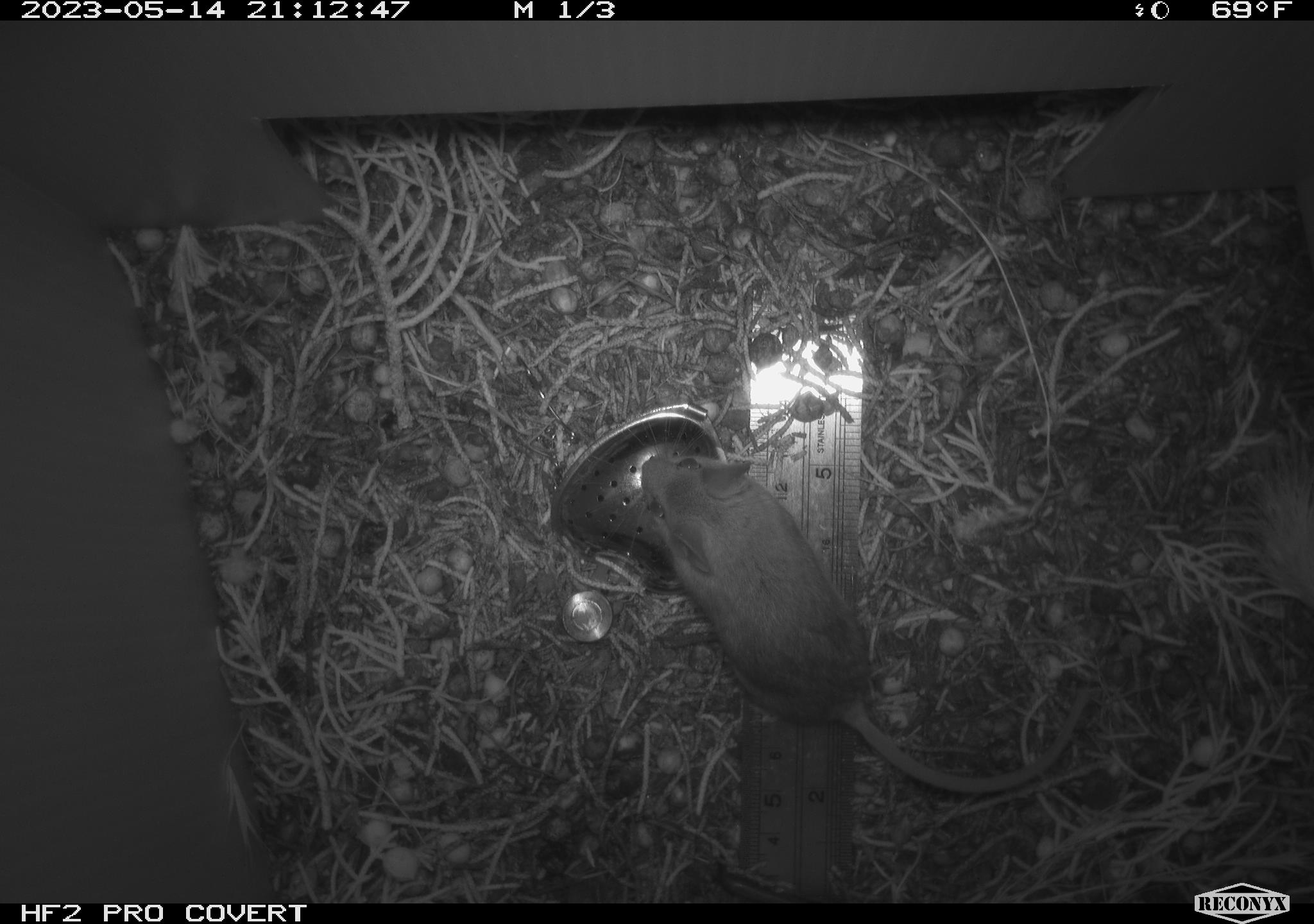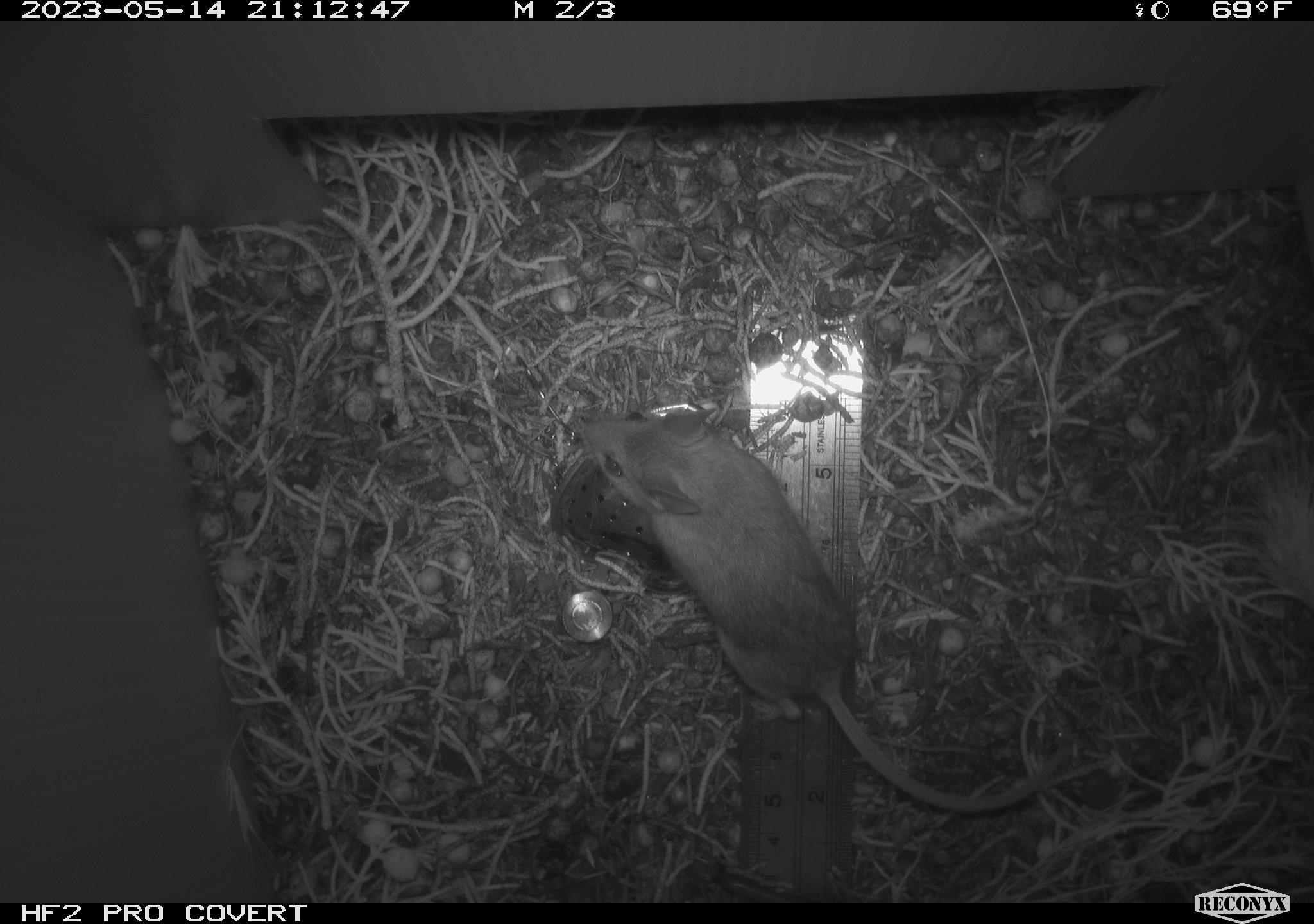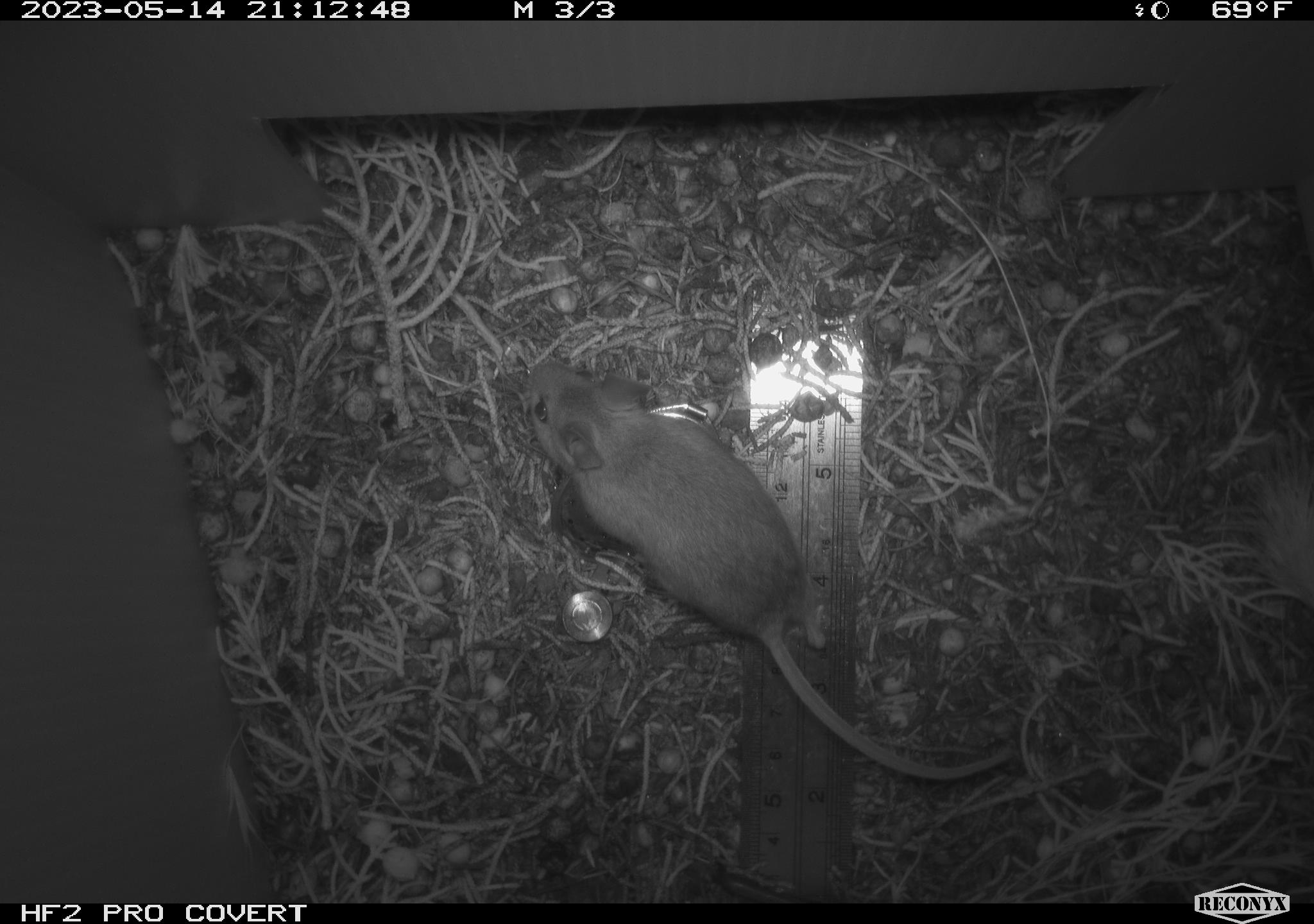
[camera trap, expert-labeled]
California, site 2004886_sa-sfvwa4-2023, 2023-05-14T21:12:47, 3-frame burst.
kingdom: Animalia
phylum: Chordata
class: Mammalia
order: Rodentia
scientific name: Rodentia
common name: mouse species